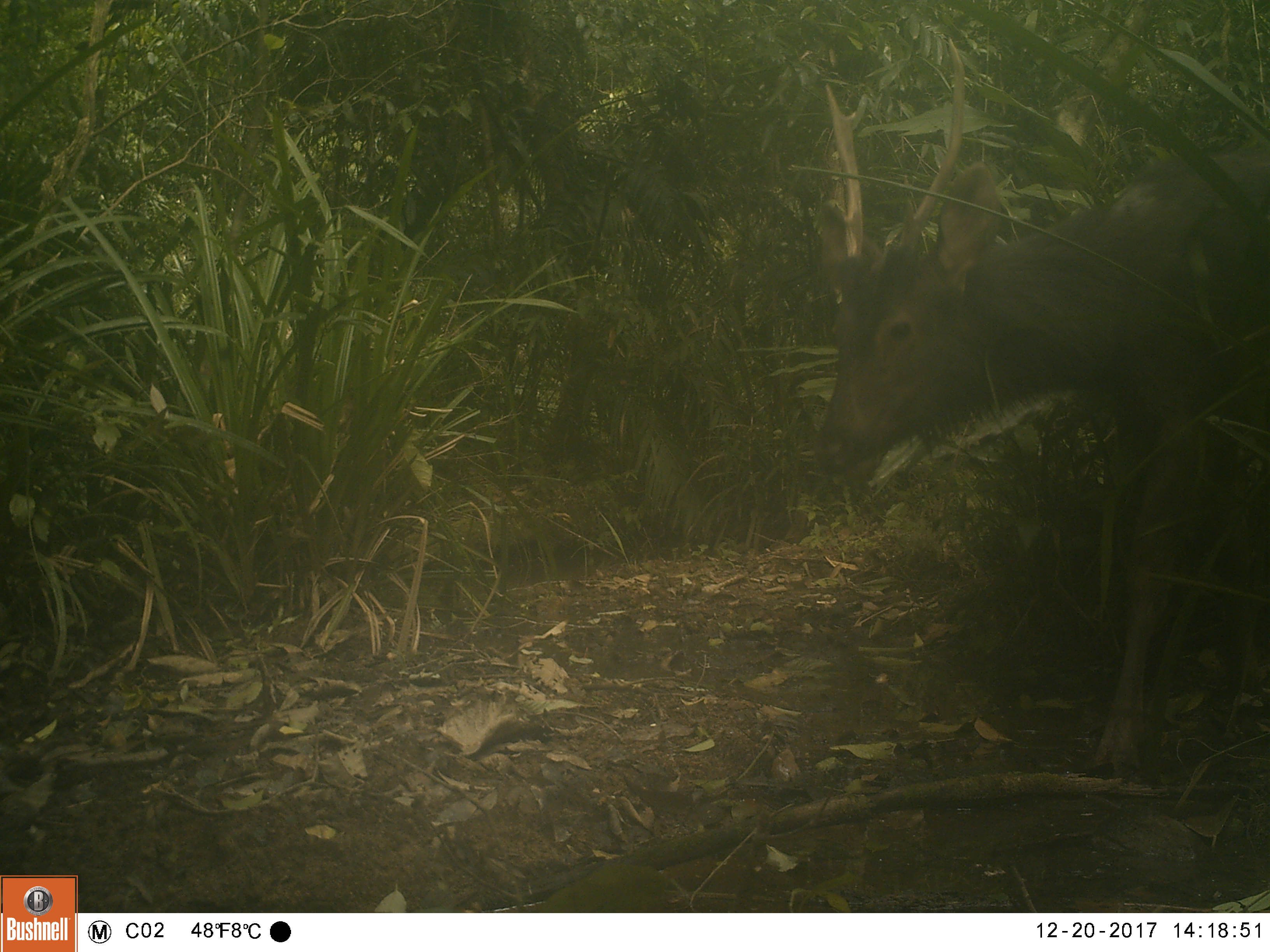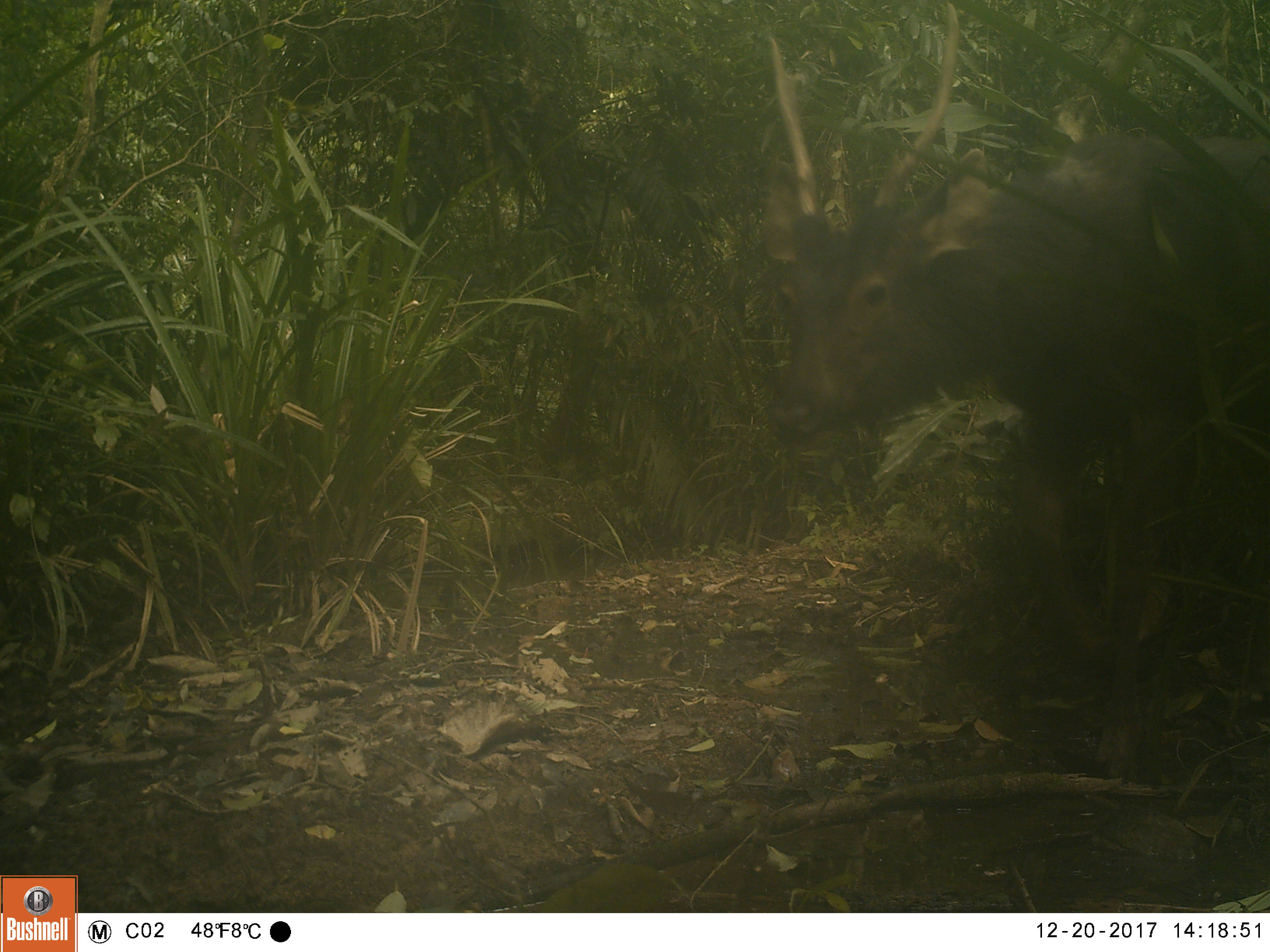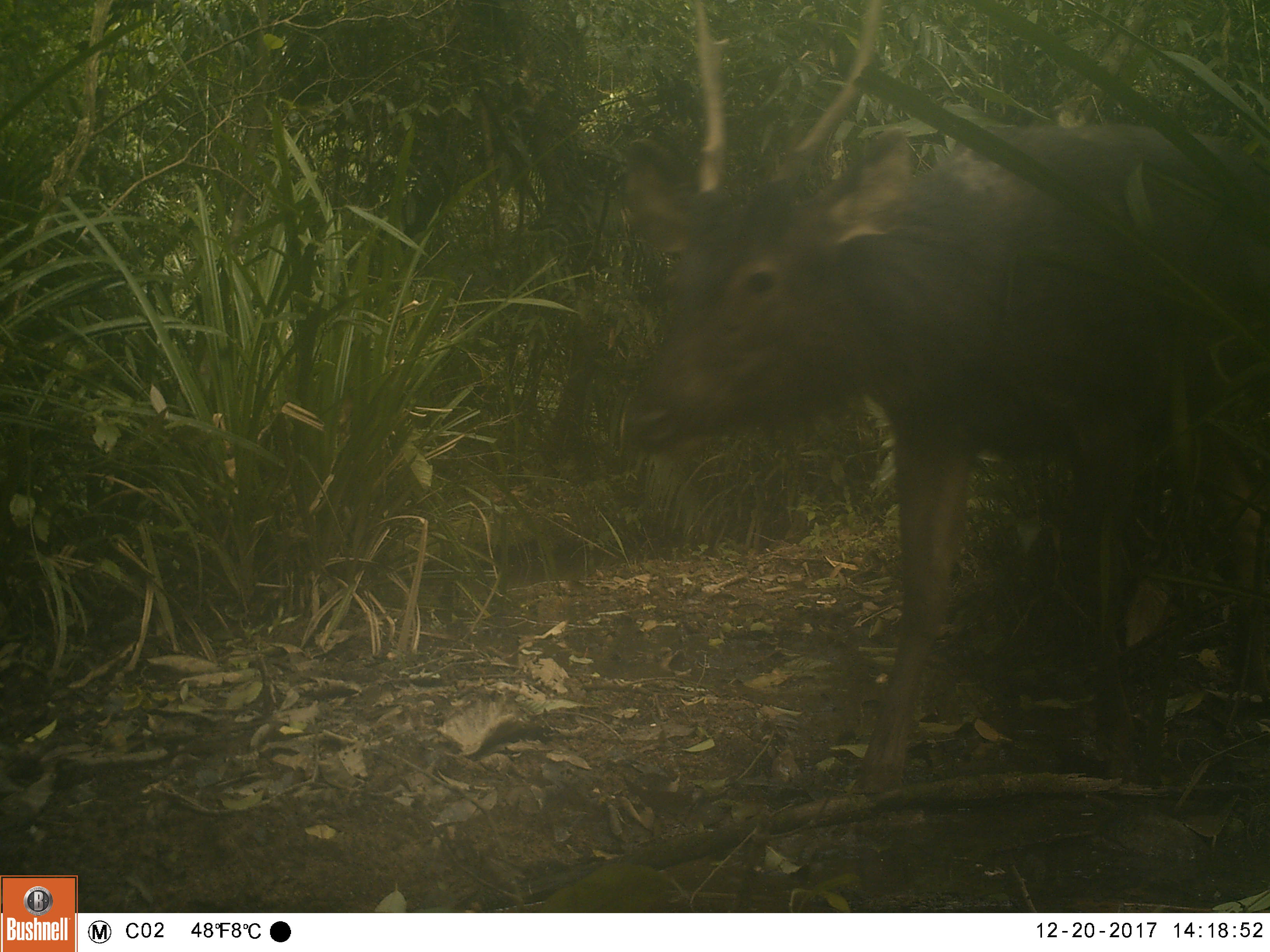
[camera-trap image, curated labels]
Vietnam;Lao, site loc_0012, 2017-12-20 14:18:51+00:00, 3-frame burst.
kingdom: Animalia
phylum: Chordata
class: Mammalia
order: Artiodactyla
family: Cervidae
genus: Rusa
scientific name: Rusa unicolor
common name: sambar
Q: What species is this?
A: Sambar (Rusa unicolor).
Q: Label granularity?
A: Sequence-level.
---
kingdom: Animalia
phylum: Chordata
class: Mammalia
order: Carnivora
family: Herpestidae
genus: Urva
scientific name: Urva urva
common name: crab-eating mongoose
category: crab eating mongoose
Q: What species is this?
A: Crab eating mongoose (crab-eating mongoose) (Urva urva).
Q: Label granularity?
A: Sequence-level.